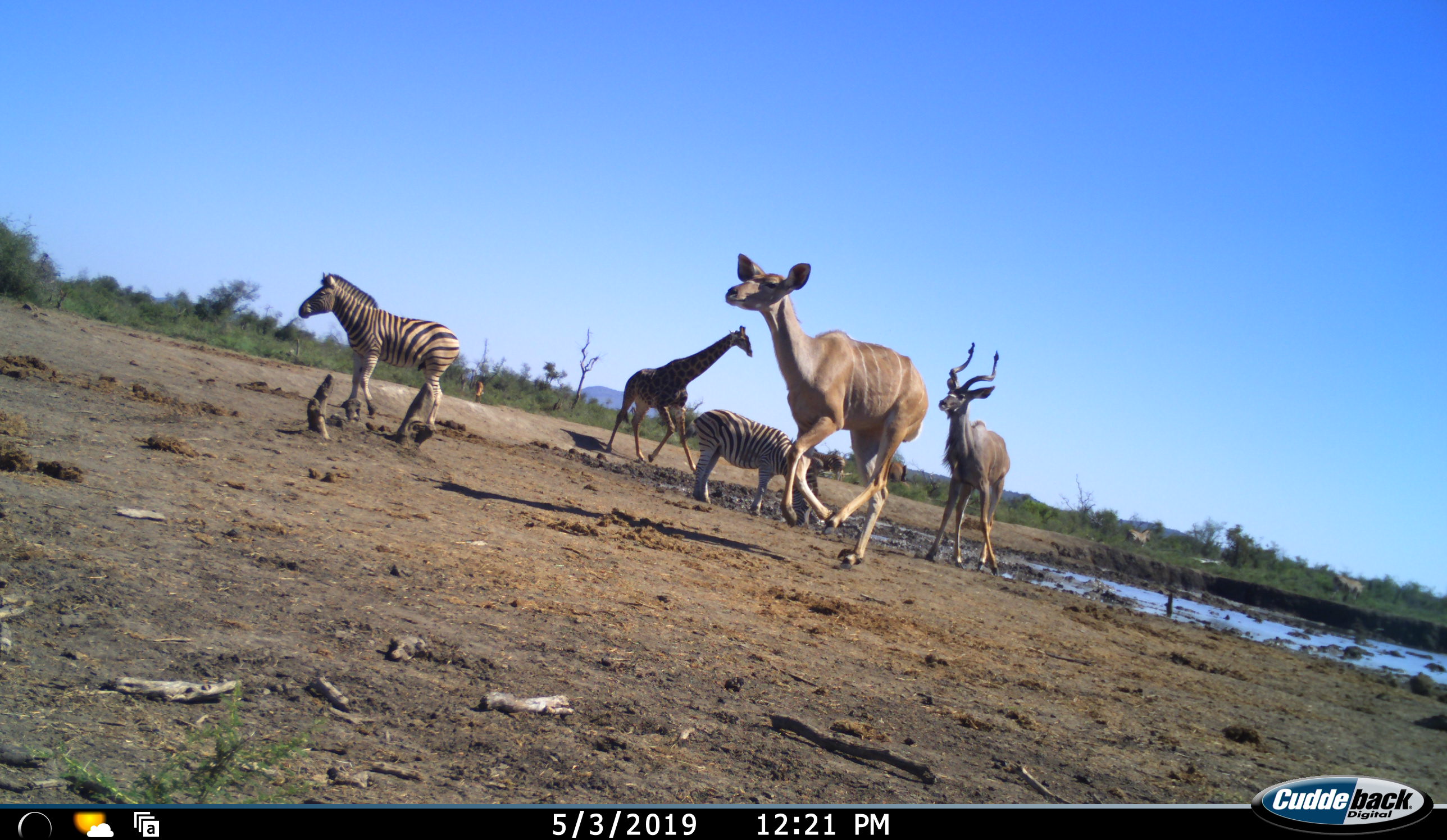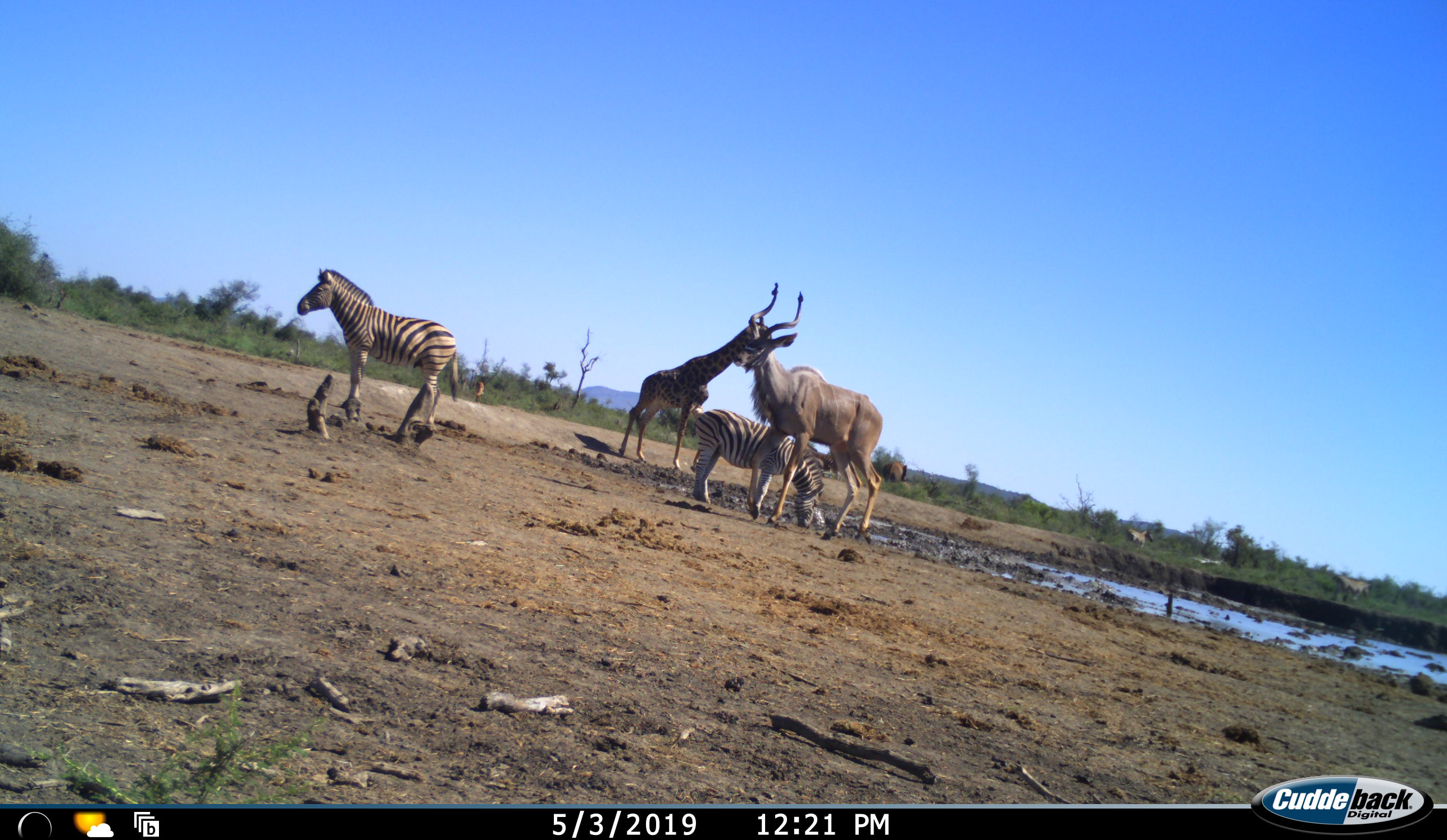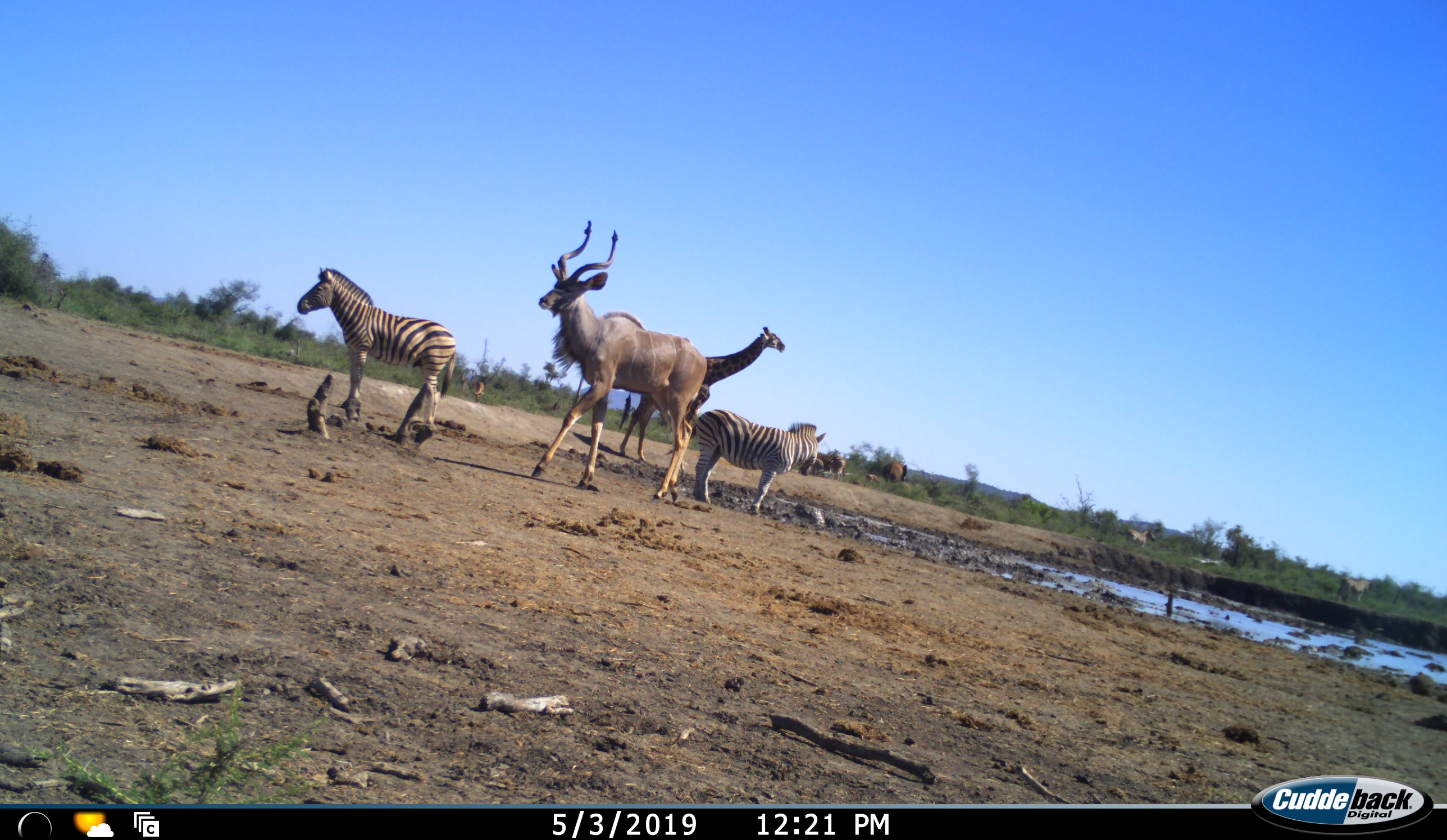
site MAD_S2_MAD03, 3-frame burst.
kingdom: Animalia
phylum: Chordata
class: Mammalia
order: Artiodactyla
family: Giraffidae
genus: Giraffa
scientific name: Giraffa camelopardalis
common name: giraffe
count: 1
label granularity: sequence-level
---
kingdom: Animalia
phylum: Chordata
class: Mammalia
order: Artiodactyla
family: Bovidae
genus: Tragelaphus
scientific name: Tragelaphus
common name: kudu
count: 2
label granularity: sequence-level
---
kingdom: Animalia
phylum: Chordata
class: Mammalia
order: Perissodactyla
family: Equidae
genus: Equus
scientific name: Equus quagga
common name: plains zebra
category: zebraplains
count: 2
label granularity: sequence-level